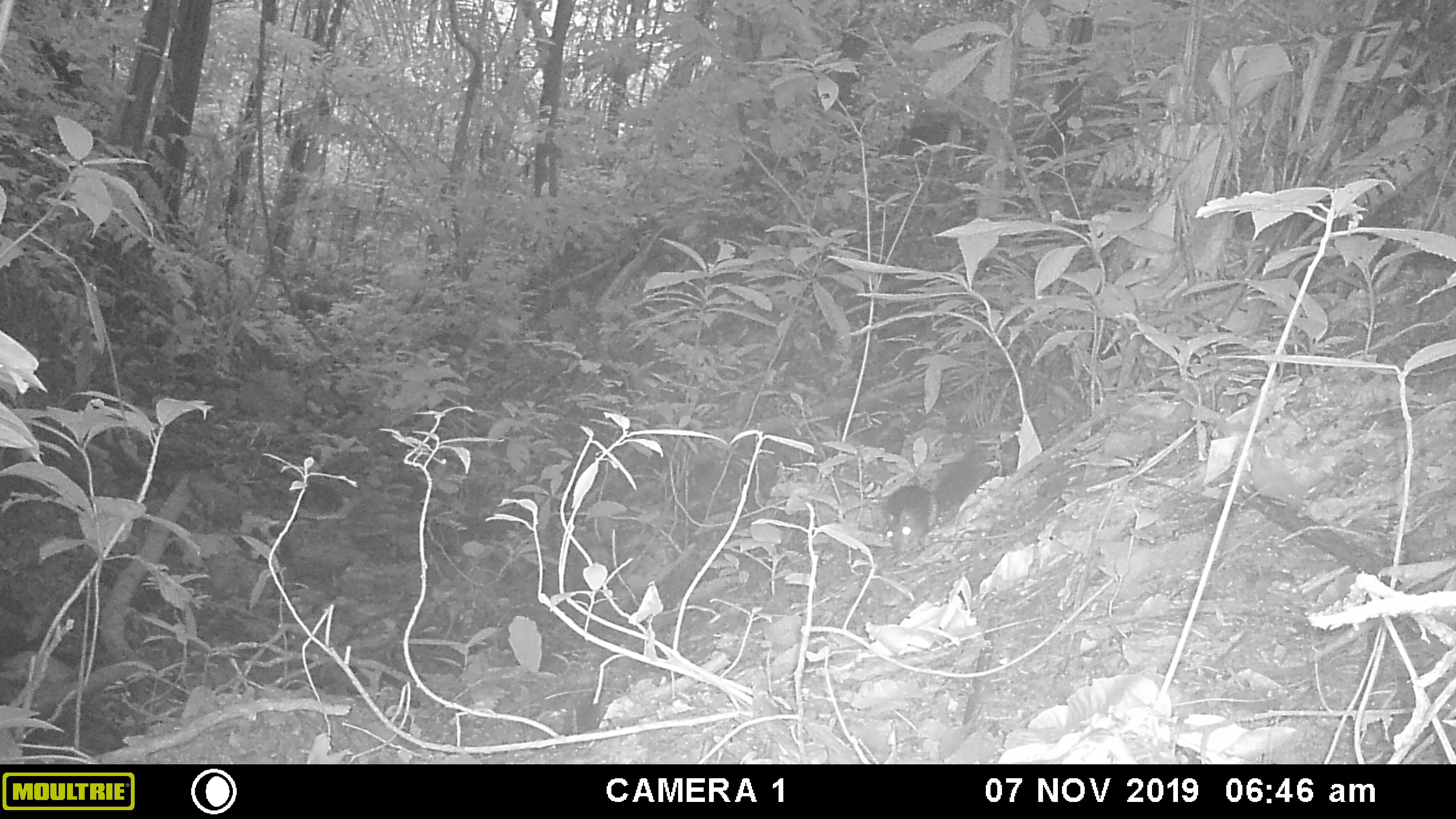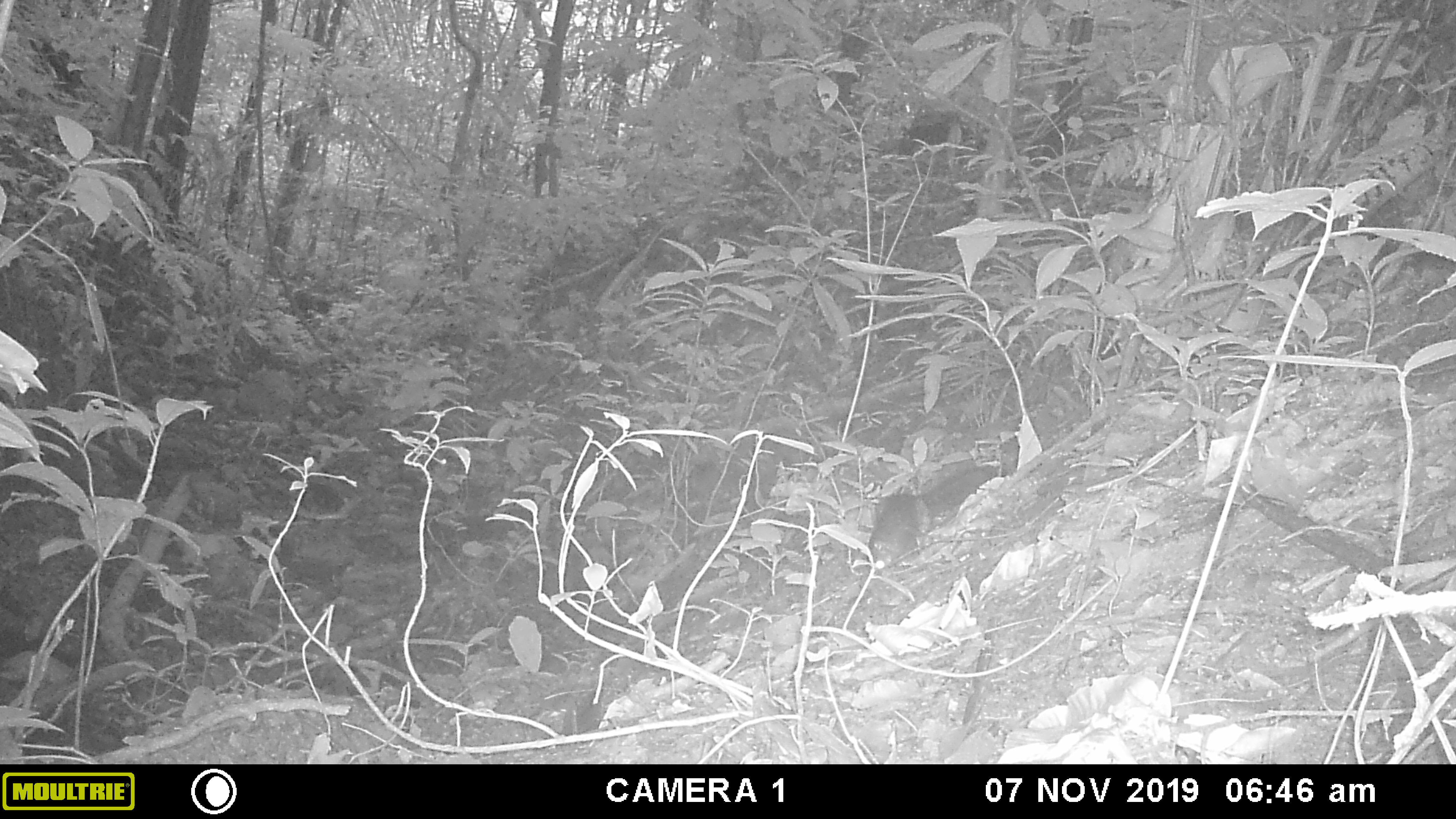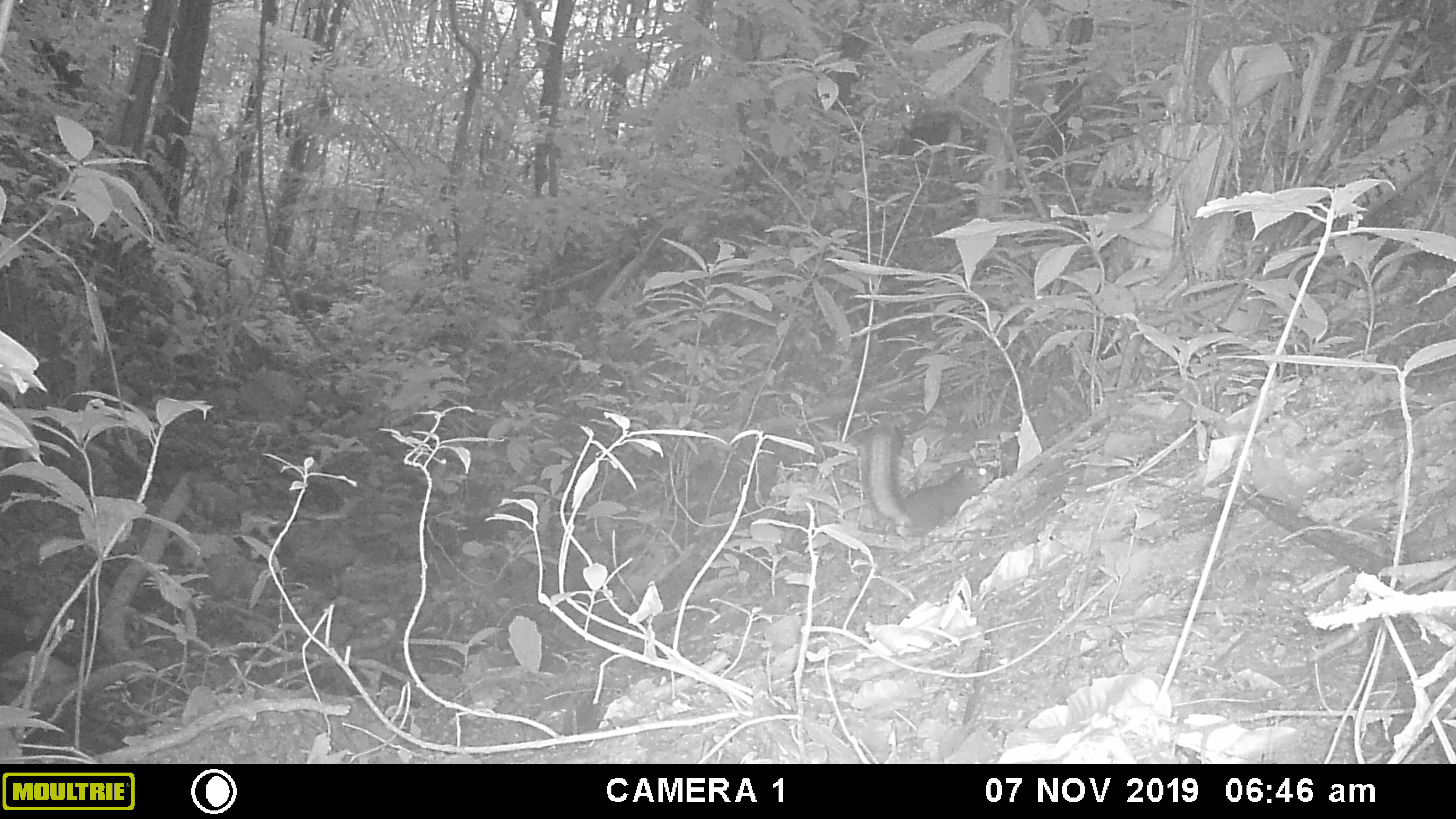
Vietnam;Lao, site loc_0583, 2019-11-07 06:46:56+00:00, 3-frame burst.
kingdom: Animalia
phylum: Chordata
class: Mammalia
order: Rodentia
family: Sciuridae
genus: Dremomys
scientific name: Dremomys rufigenis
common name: red-cheeked squirrel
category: red cheeked squirrel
Red cheeked squirrel (red-cheeked squirrel) (Dremomys rufigenis). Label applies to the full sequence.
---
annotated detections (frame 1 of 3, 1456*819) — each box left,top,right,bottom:
red cheeked squirrel: 880,446,991,555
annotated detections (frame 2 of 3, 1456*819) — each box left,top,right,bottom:
red cheeked squirrel: 864,463,1005,573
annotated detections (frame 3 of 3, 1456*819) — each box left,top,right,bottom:
red cheeked squirrel: 861,422,994,537